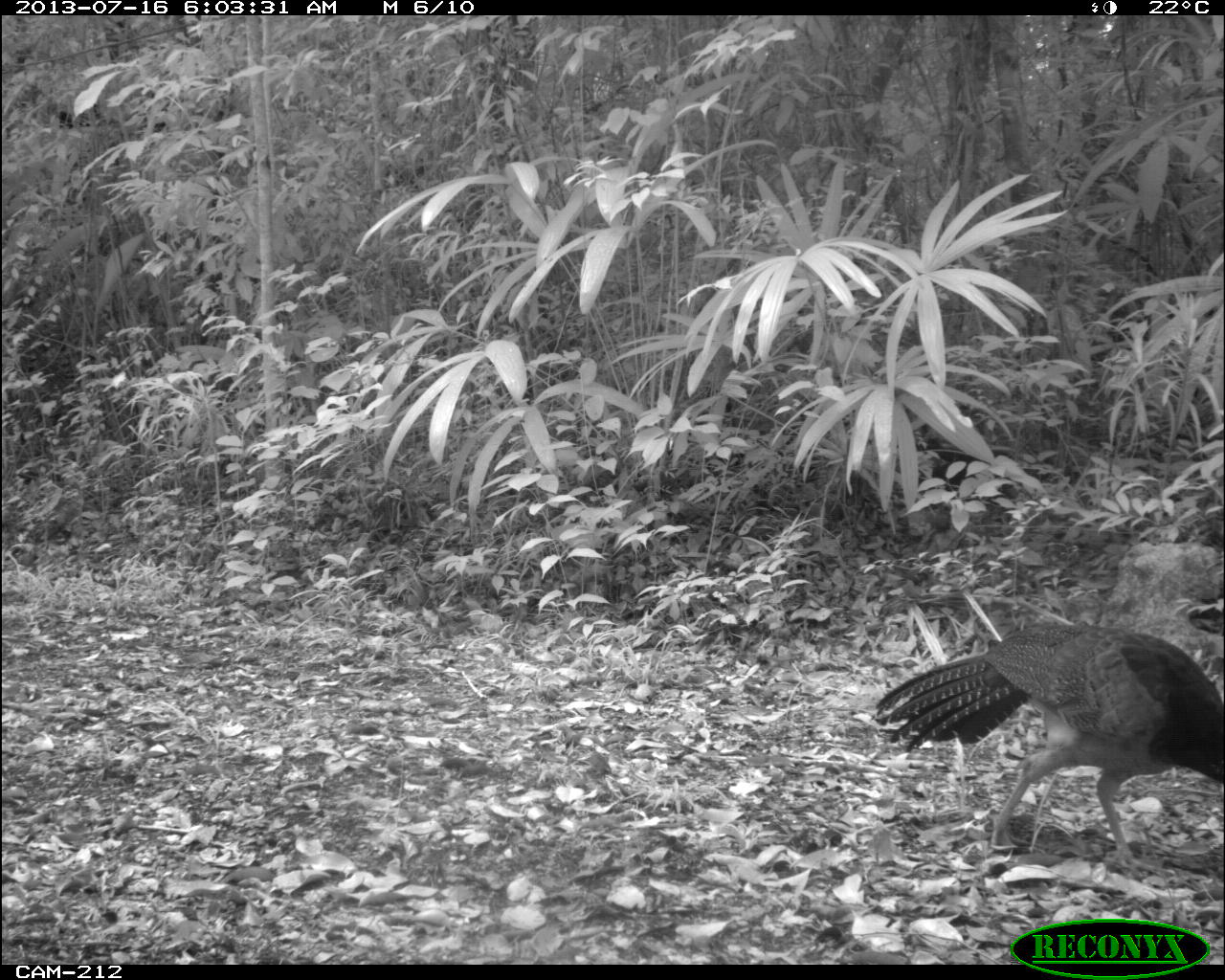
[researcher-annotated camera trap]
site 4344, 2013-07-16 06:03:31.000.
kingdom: Animalia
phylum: Chordata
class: Aves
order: Galliformes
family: Cracidae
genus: Crax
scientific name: Crax rubra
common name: great curassow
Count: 1.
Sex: female.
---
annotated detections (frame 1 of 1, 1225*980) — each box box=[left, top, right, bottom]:
crax rubra: box=[870, 620, 1225, 872]